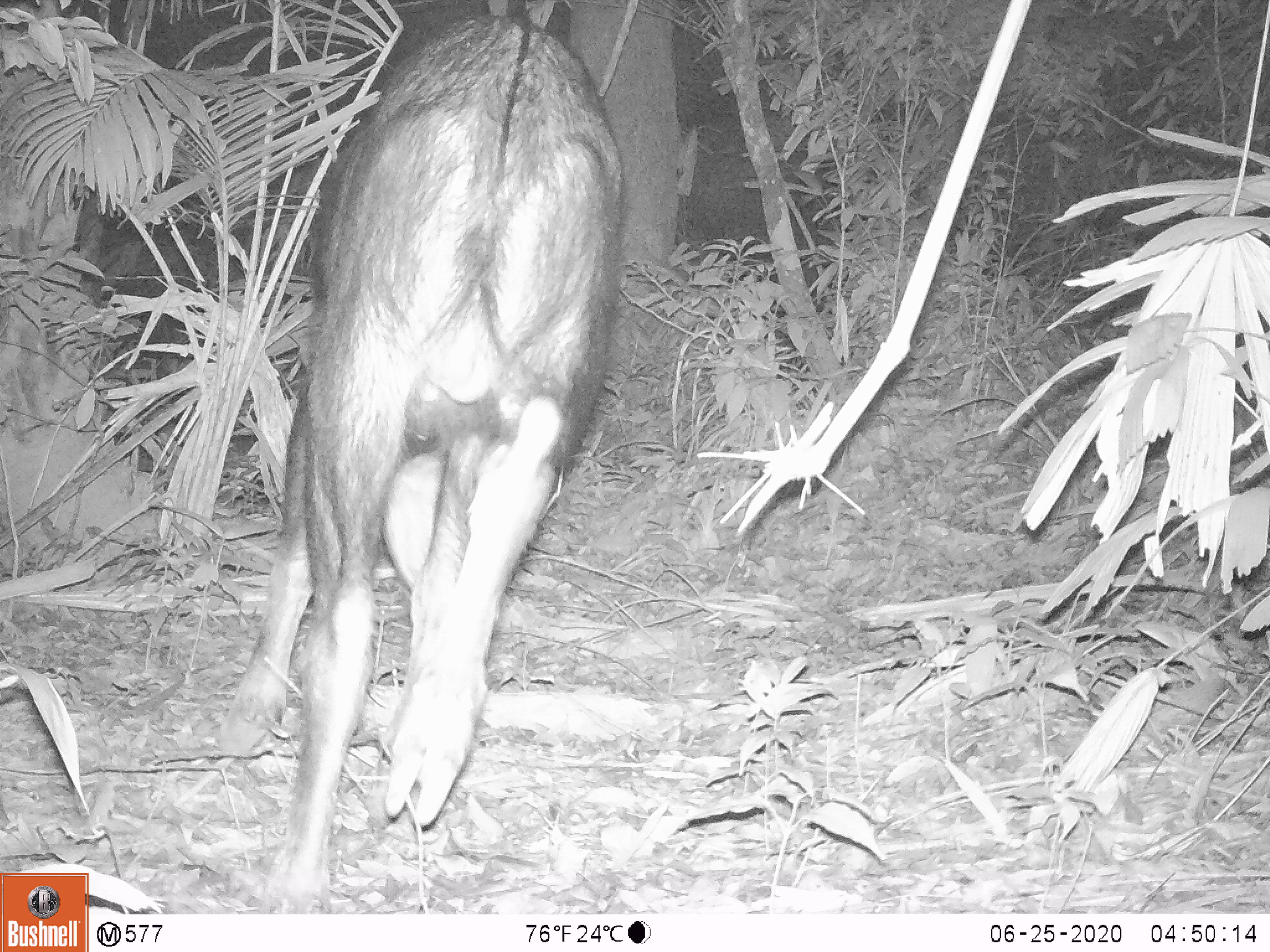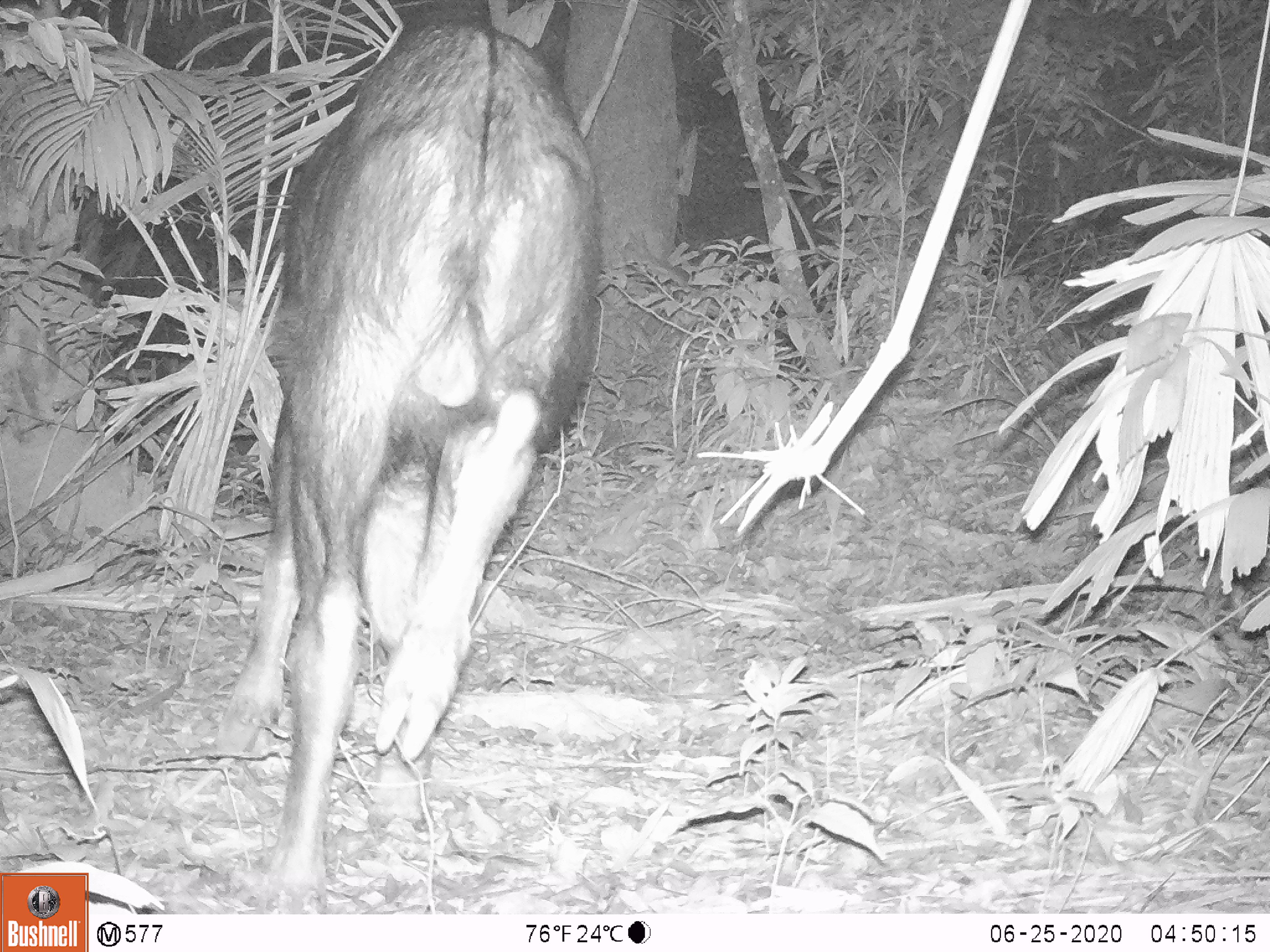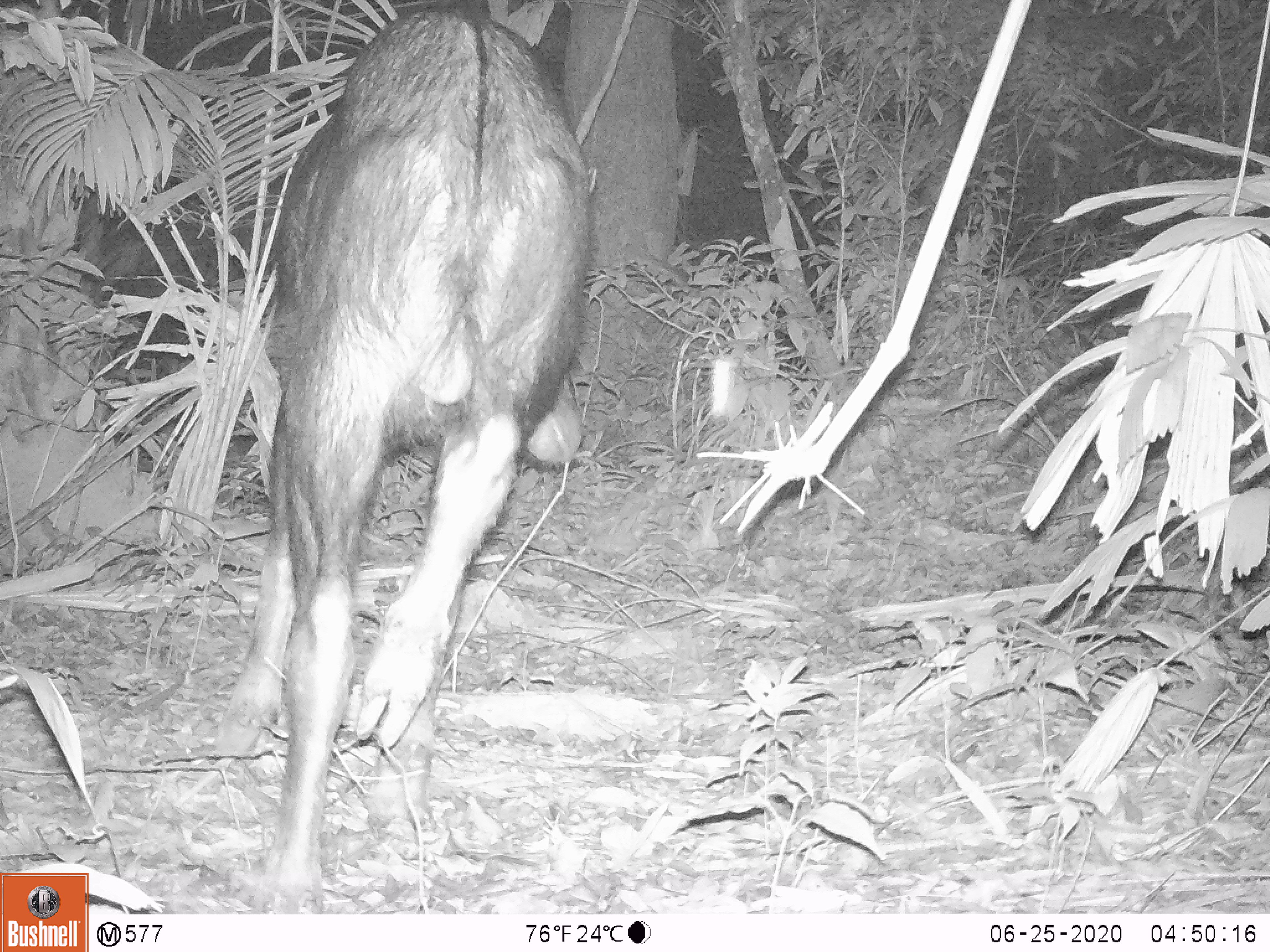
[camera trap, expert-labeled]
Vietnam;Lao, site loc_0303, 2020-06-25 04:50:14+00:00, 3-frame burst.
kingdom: Animalia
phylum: Chordata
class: Mammalia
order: Artiodactyla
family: Bovidae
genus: Capricornis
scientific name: Capricornis sumatraensis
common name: chinese serow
Chinese serow (Capricornis sumatraensis). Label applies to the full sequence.